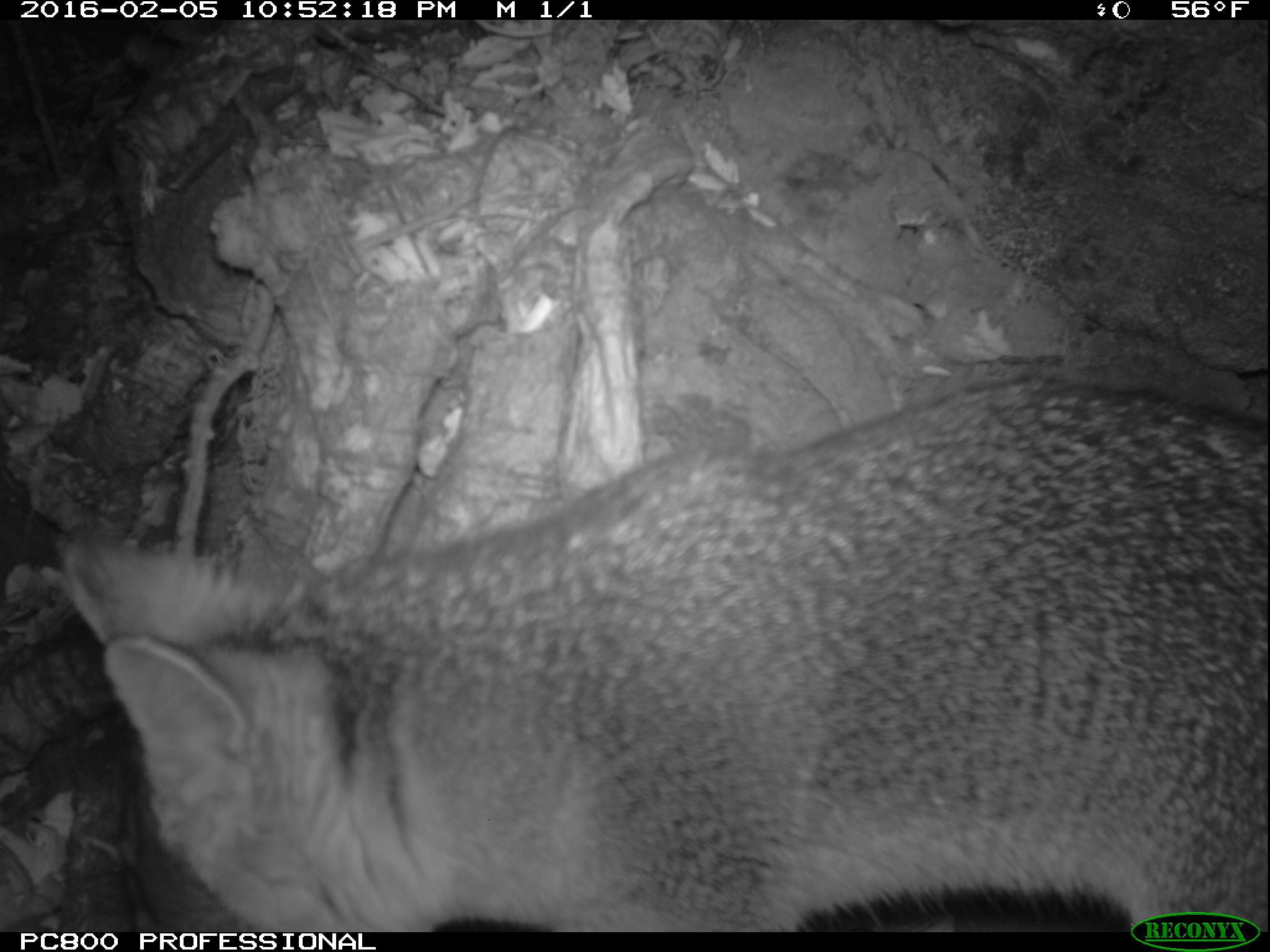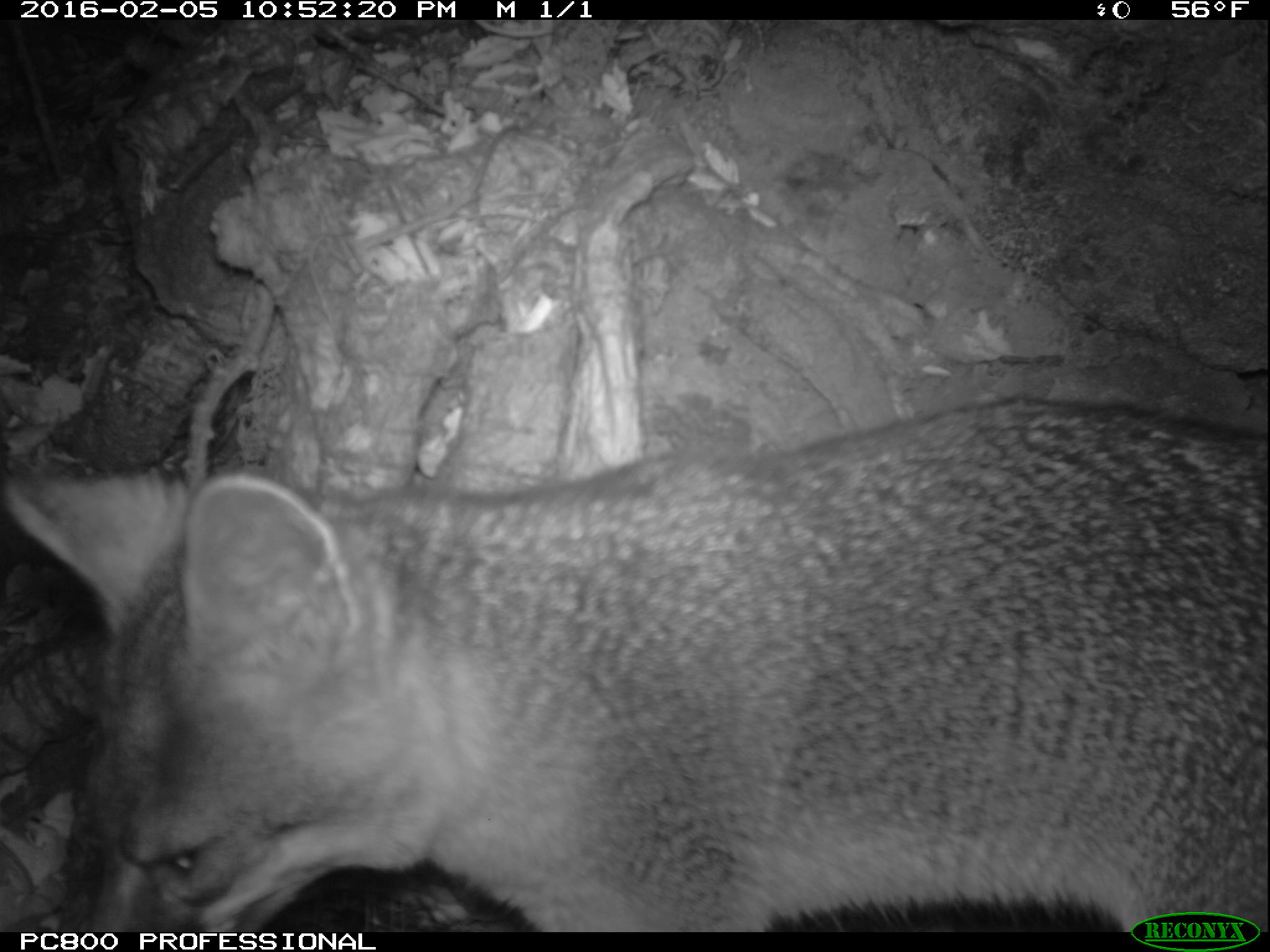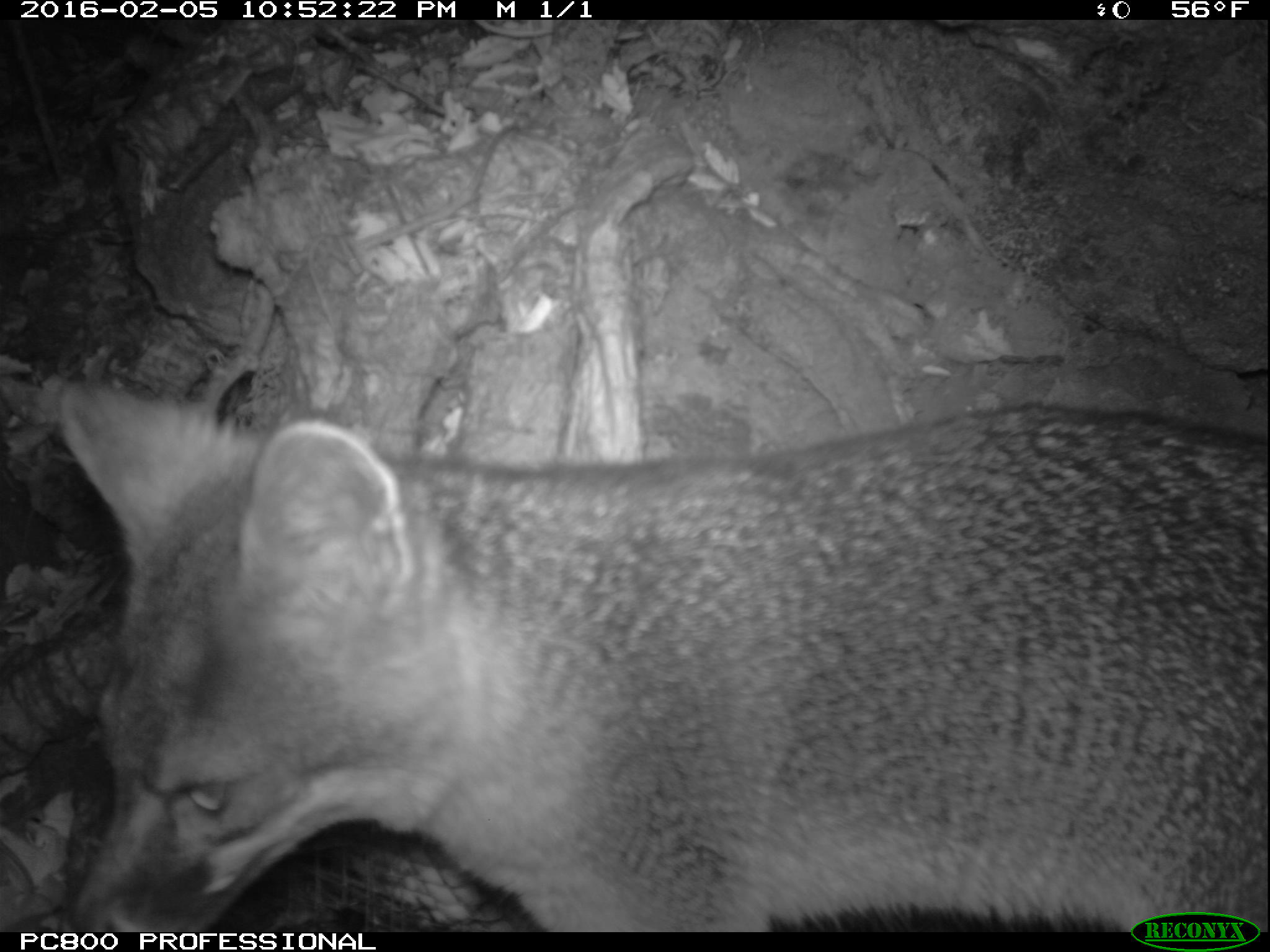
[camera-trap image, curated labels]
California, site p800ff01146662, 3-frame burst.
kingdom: Animalia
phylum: Chordata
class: Mammalia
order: Carnivora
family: Canidae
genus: Urocyon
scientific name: Urocyon littoralis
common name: island fox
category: fox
Fox (island fox) (Urocyon littoralis).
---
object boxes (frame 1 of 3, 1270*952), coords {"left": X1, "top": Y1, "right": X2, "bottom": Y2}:
fox: {"left": 56, "top": 374, "right": 1269, "bottom": 932}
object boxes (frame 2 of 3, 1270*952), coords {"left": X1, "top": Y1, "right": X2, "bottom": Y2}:
fox: {"left": 0, "top": 396, "right": 1269, "bottom": 932}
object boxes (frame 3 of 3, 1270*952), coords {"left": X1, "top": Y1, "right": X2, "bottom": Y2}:
fox: {"left": 57, "top": 379, "right": 1269, "bottom": 932}